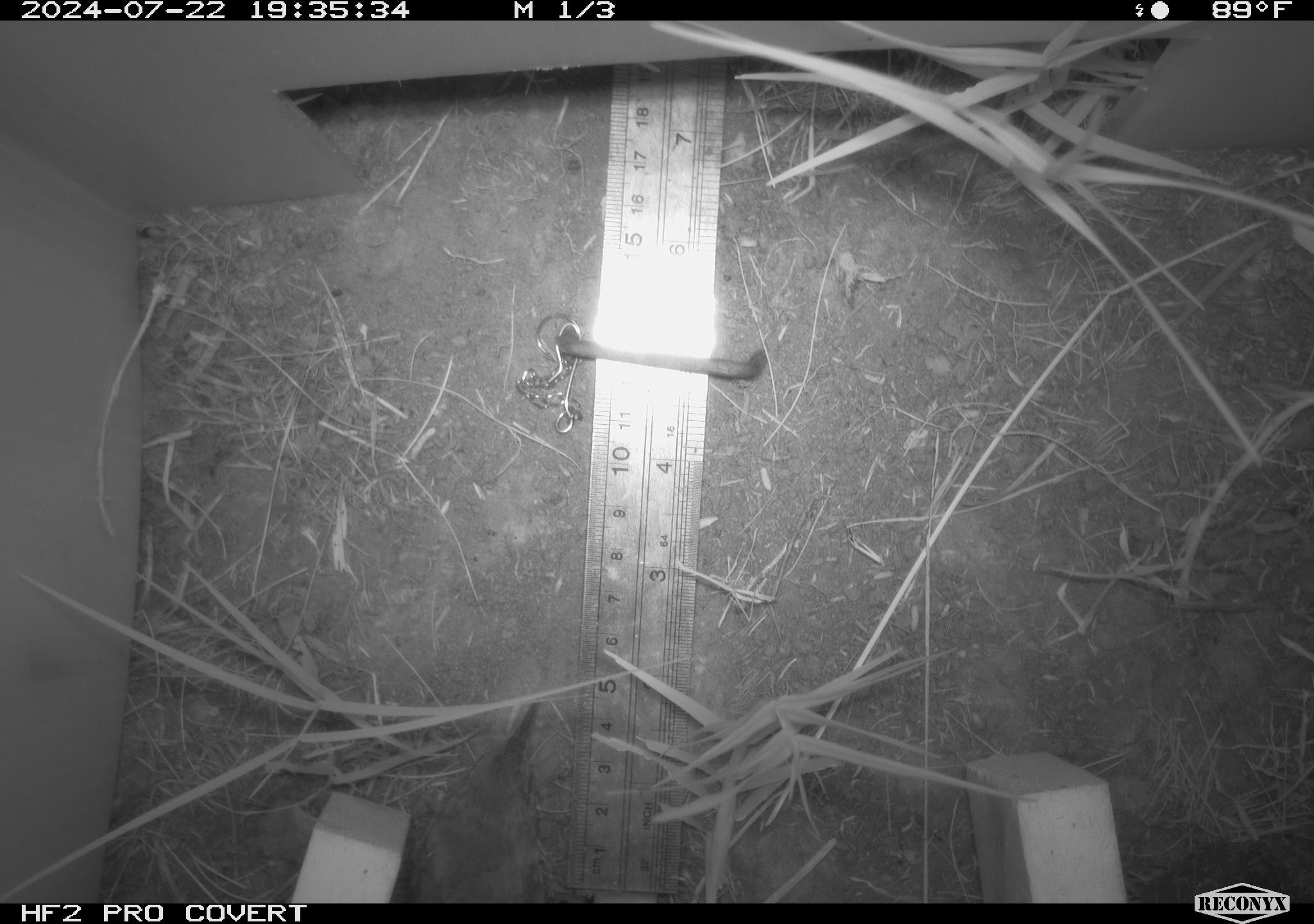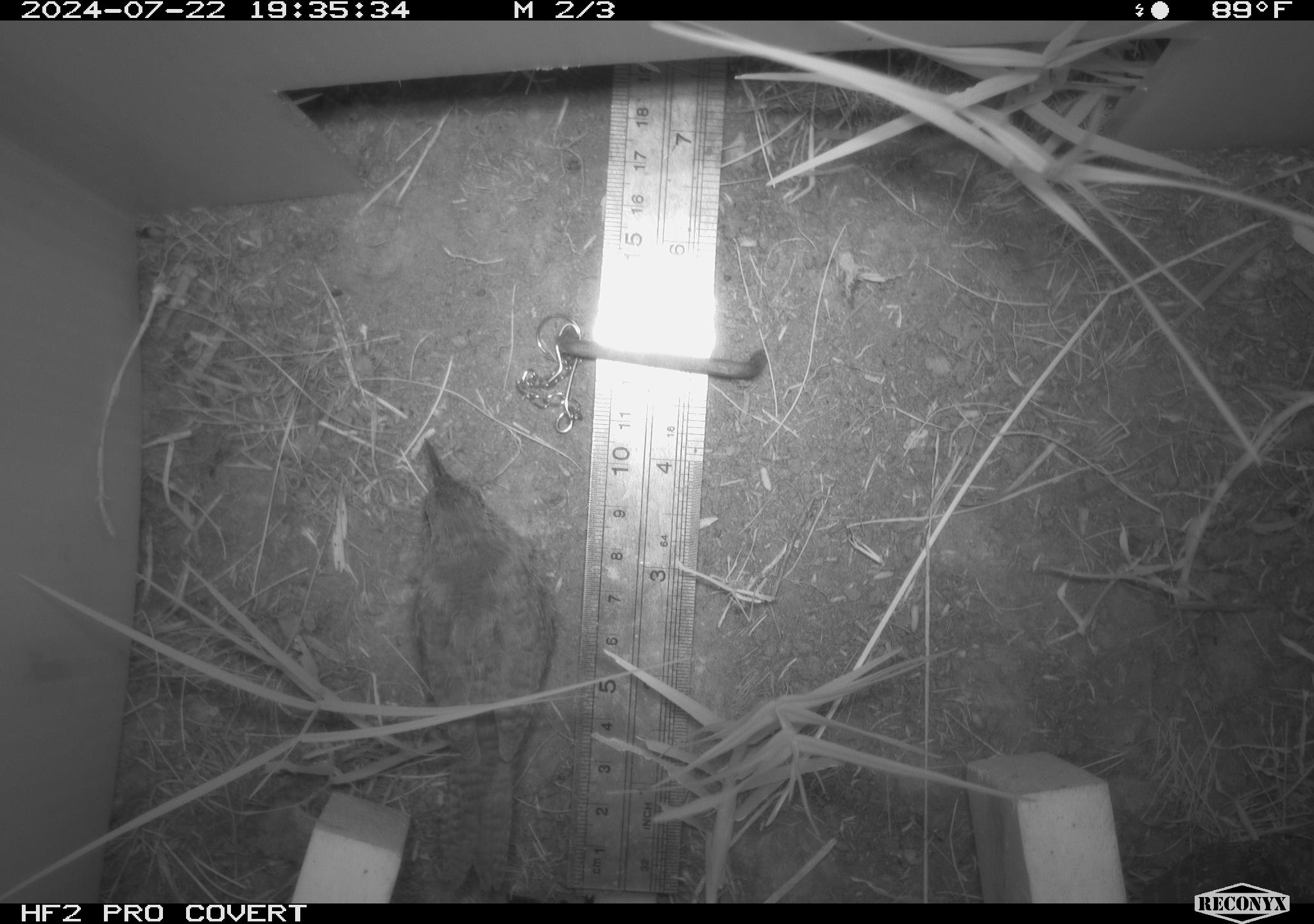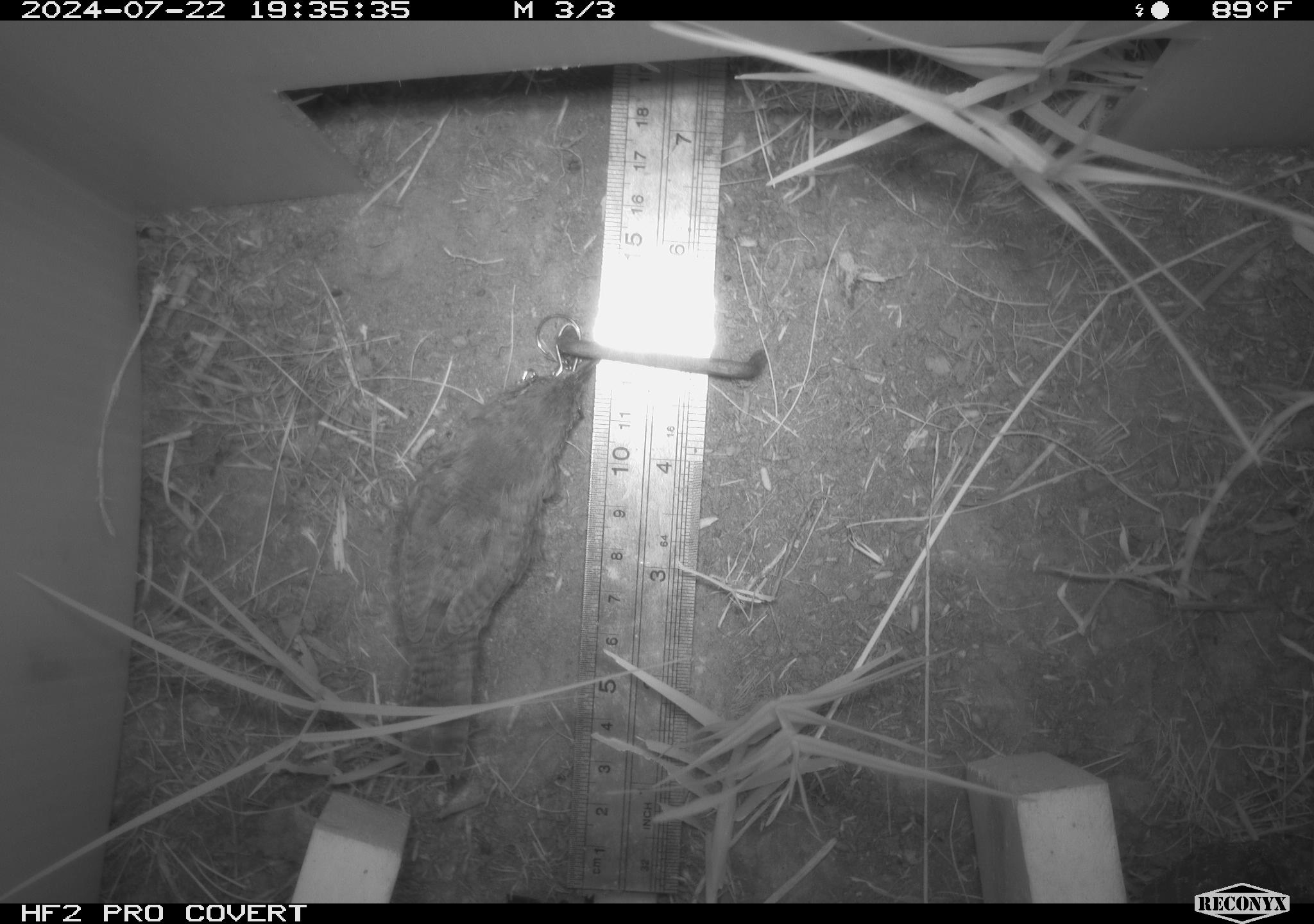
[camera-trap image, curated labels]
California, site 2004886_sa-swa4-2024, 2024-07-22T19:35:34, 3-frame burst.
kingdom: Animalia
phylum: Chordata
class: Aves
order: Passeriformes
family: Troglodytidae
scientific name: Troglodytidae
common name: wren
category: troglodytidae family